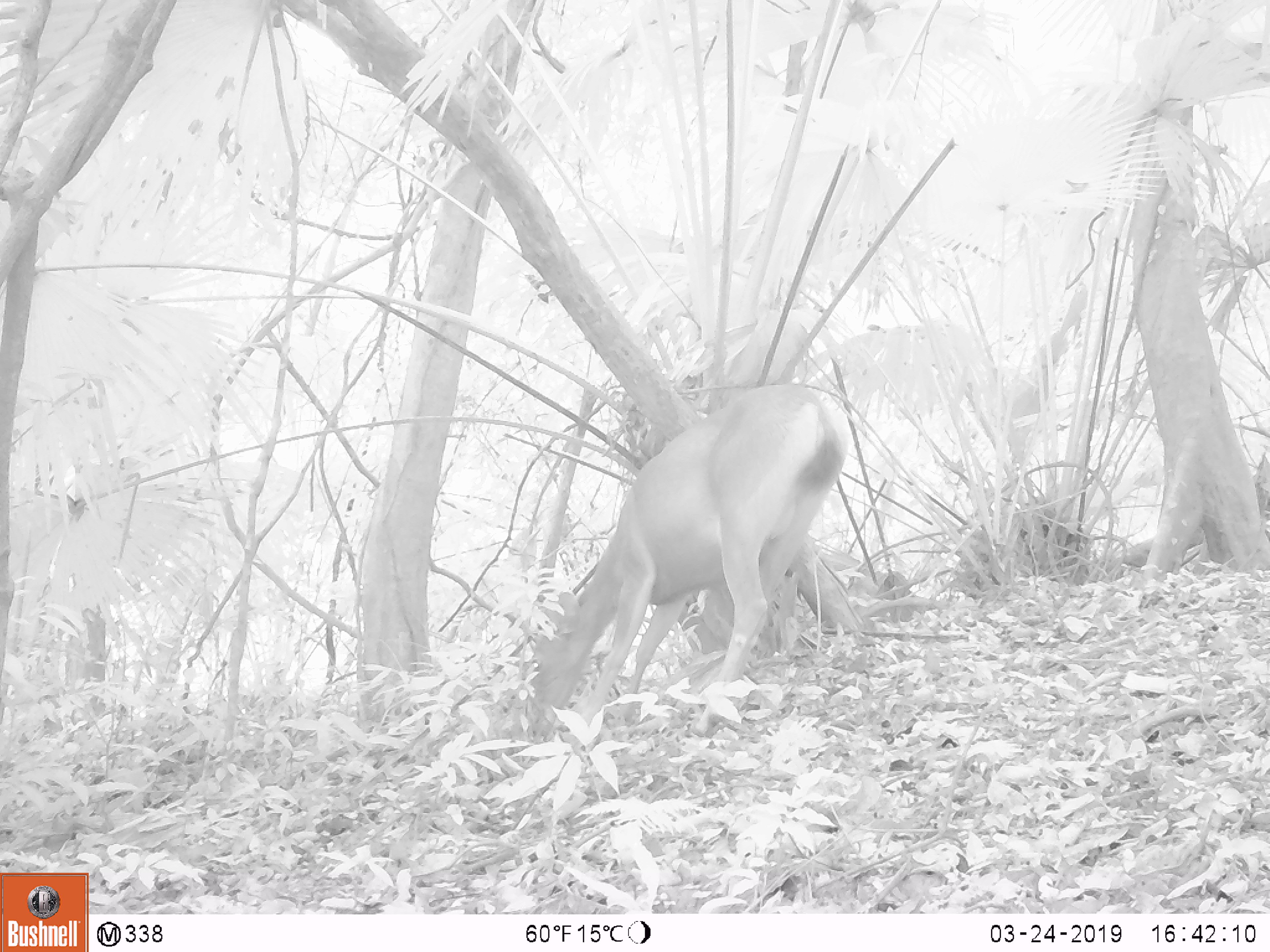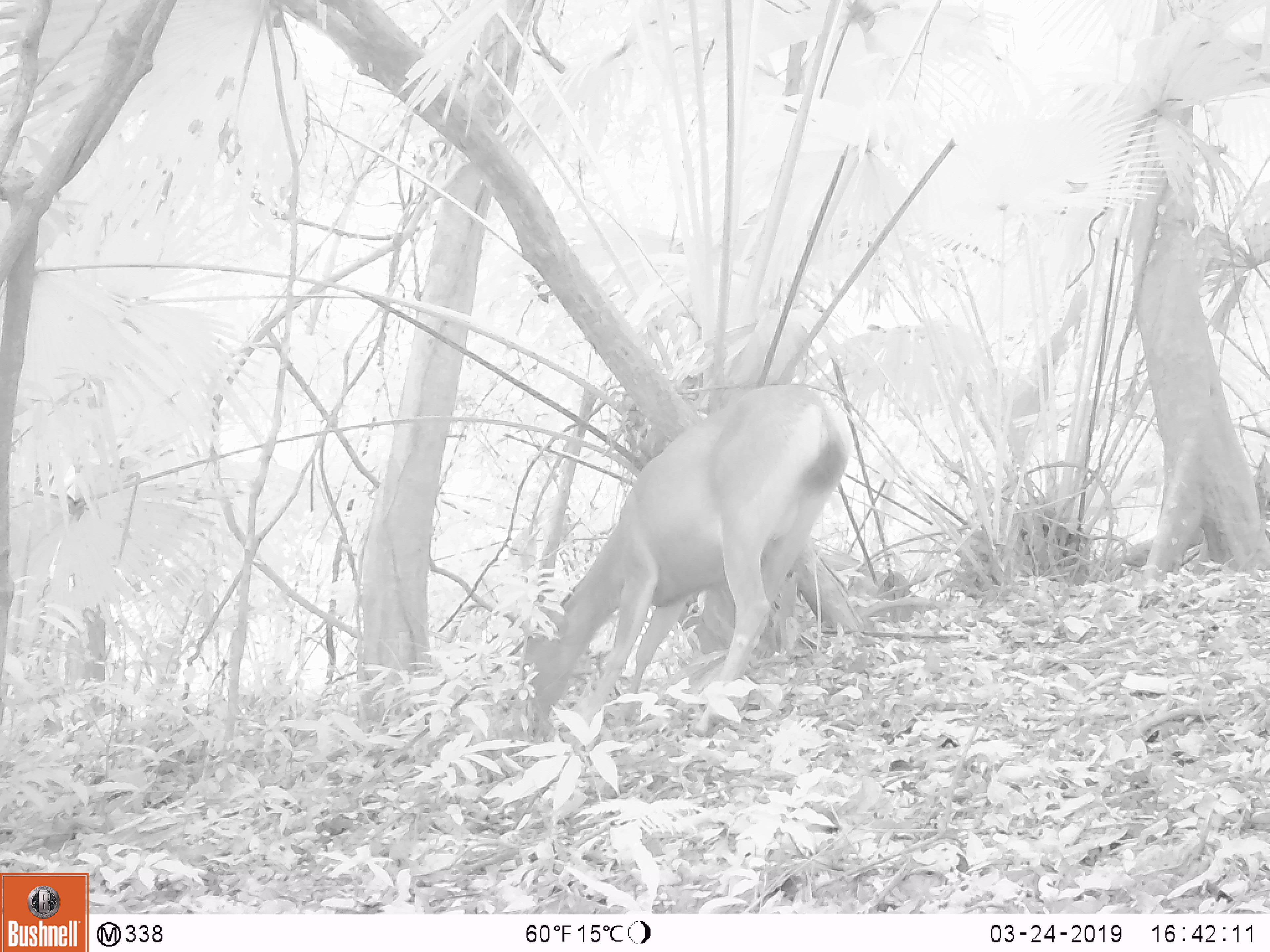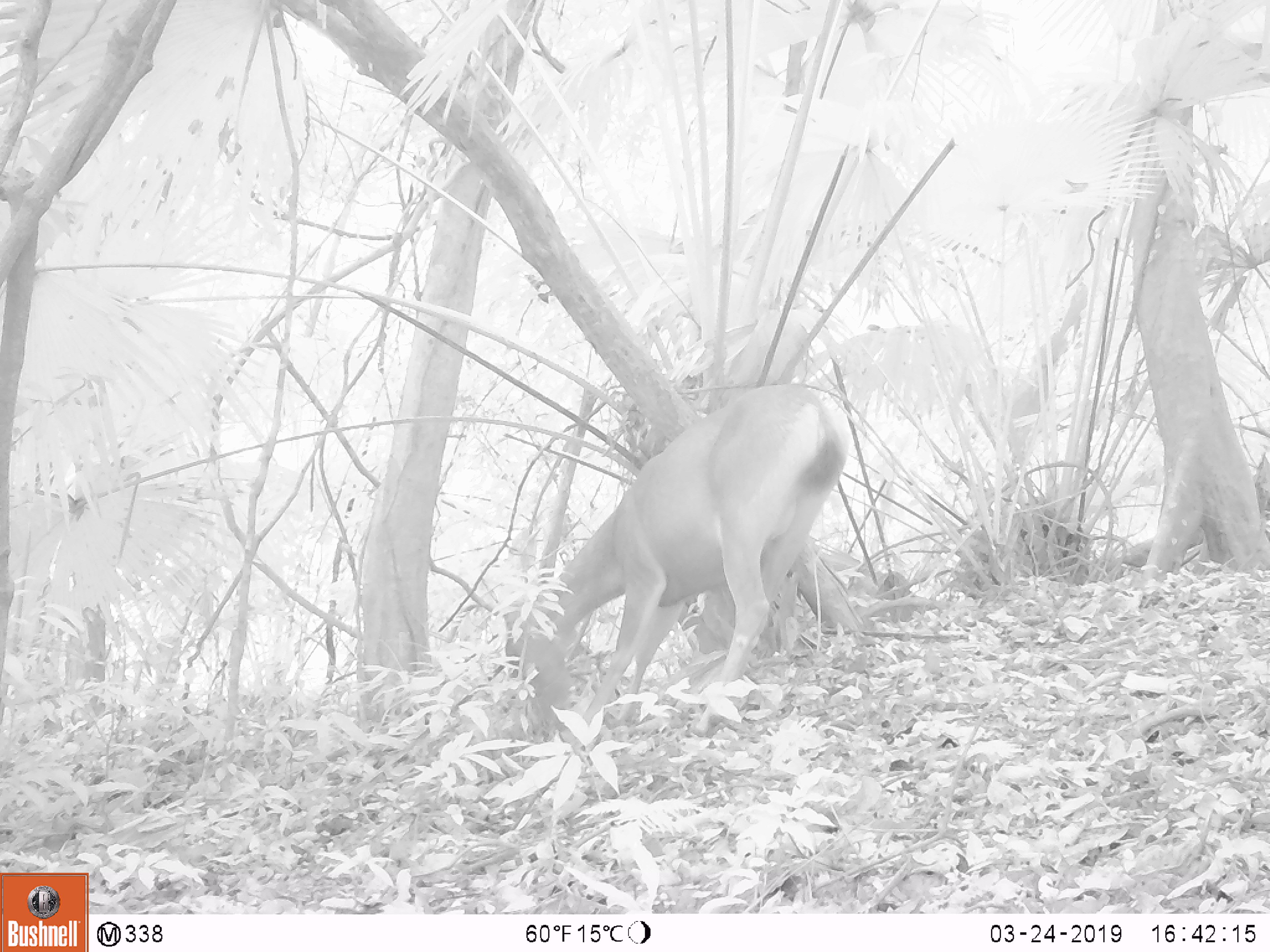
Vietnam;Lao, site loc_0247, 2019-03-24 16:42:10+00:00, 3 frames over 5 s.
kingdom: Animalia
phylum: Chordata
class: Mammalia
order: Artiodactyla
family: Cervidae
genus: Rusa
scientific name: Rusa unicolor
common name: sambar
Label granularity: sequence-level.